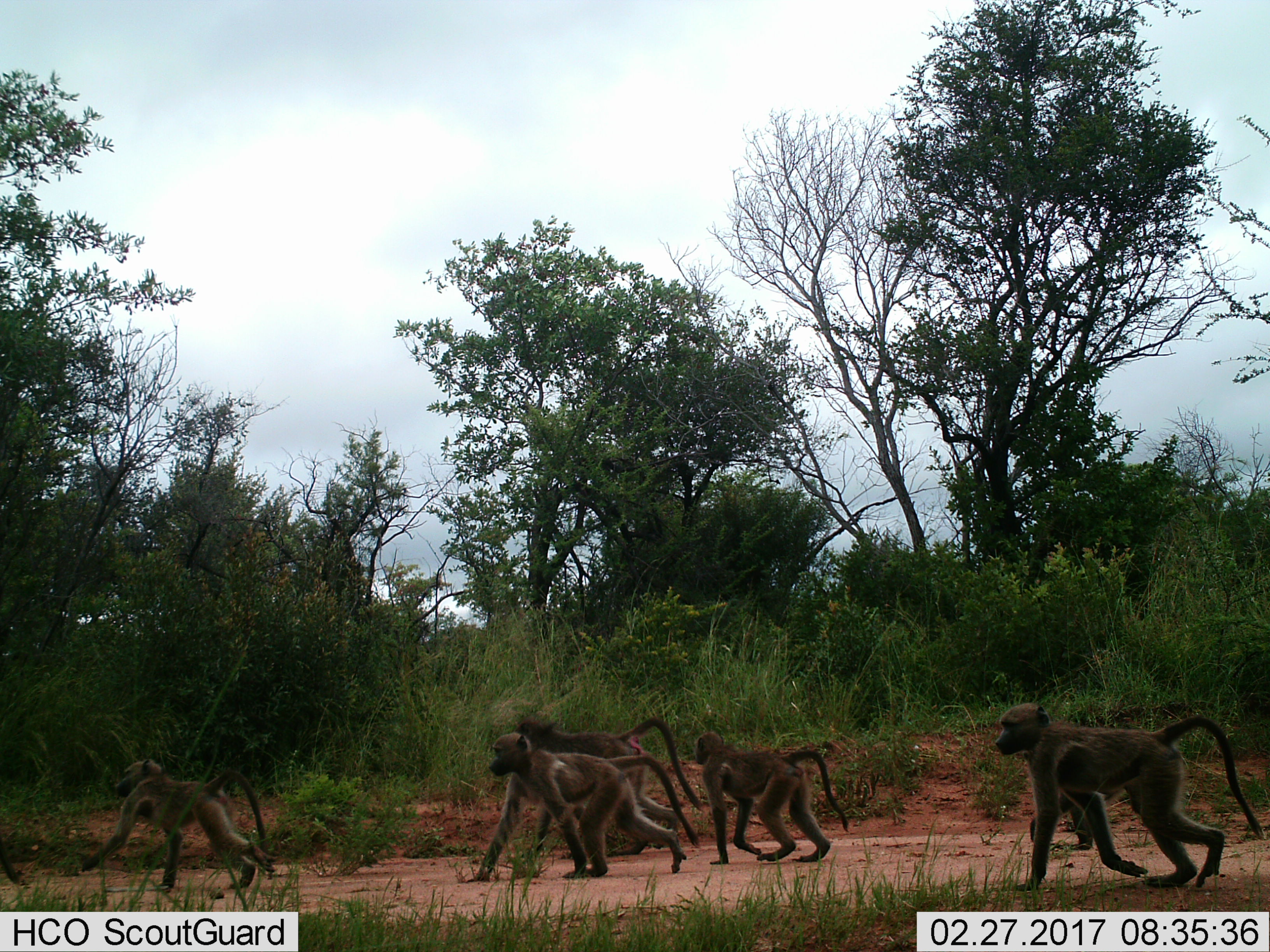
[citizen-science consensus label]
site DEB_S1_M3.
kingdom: Animalia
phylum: Chordata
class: Mammalia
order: Primates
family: Cercopithecidae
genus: Papio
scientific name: Papio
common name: baboon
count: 6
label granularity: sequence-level